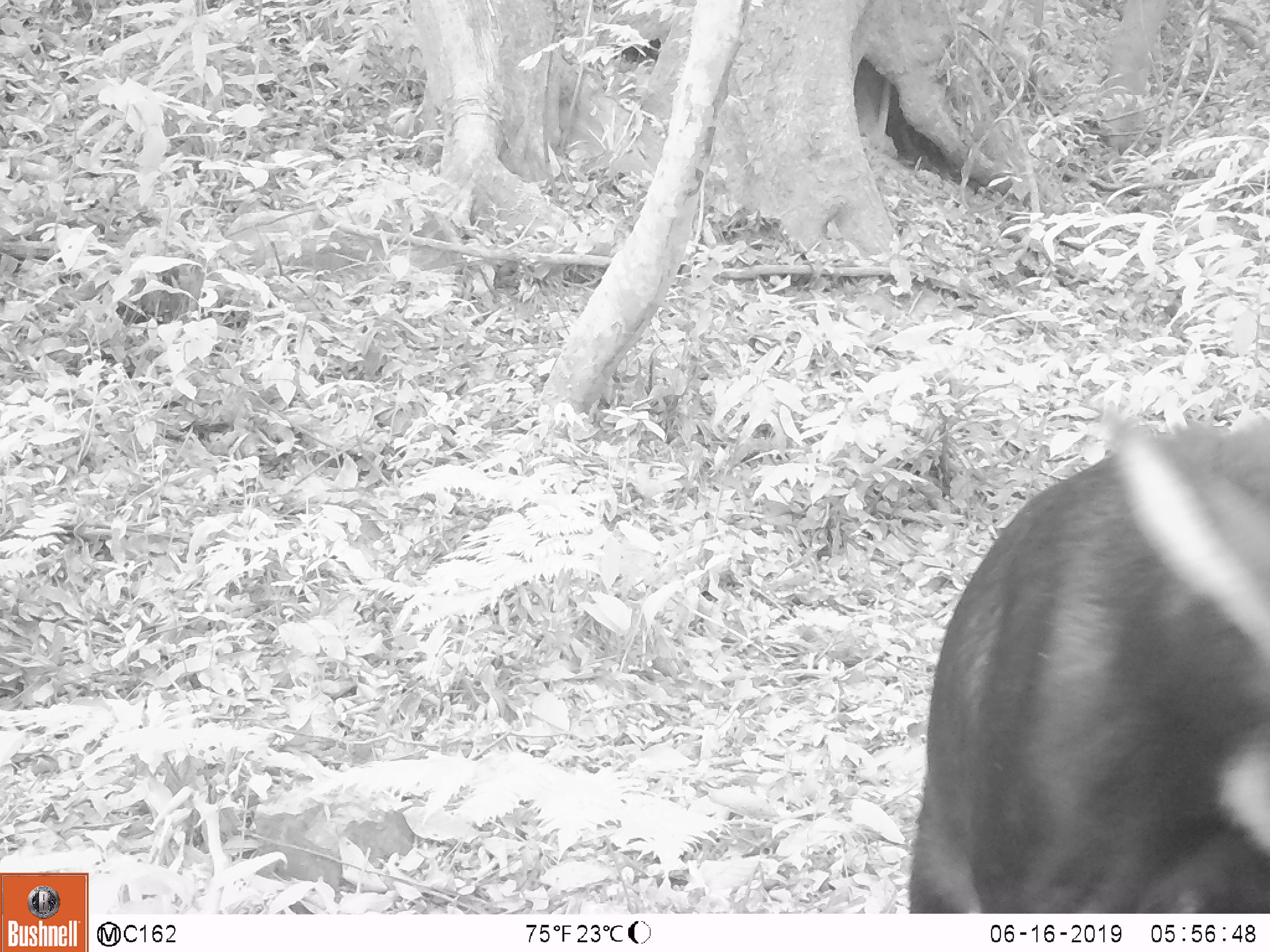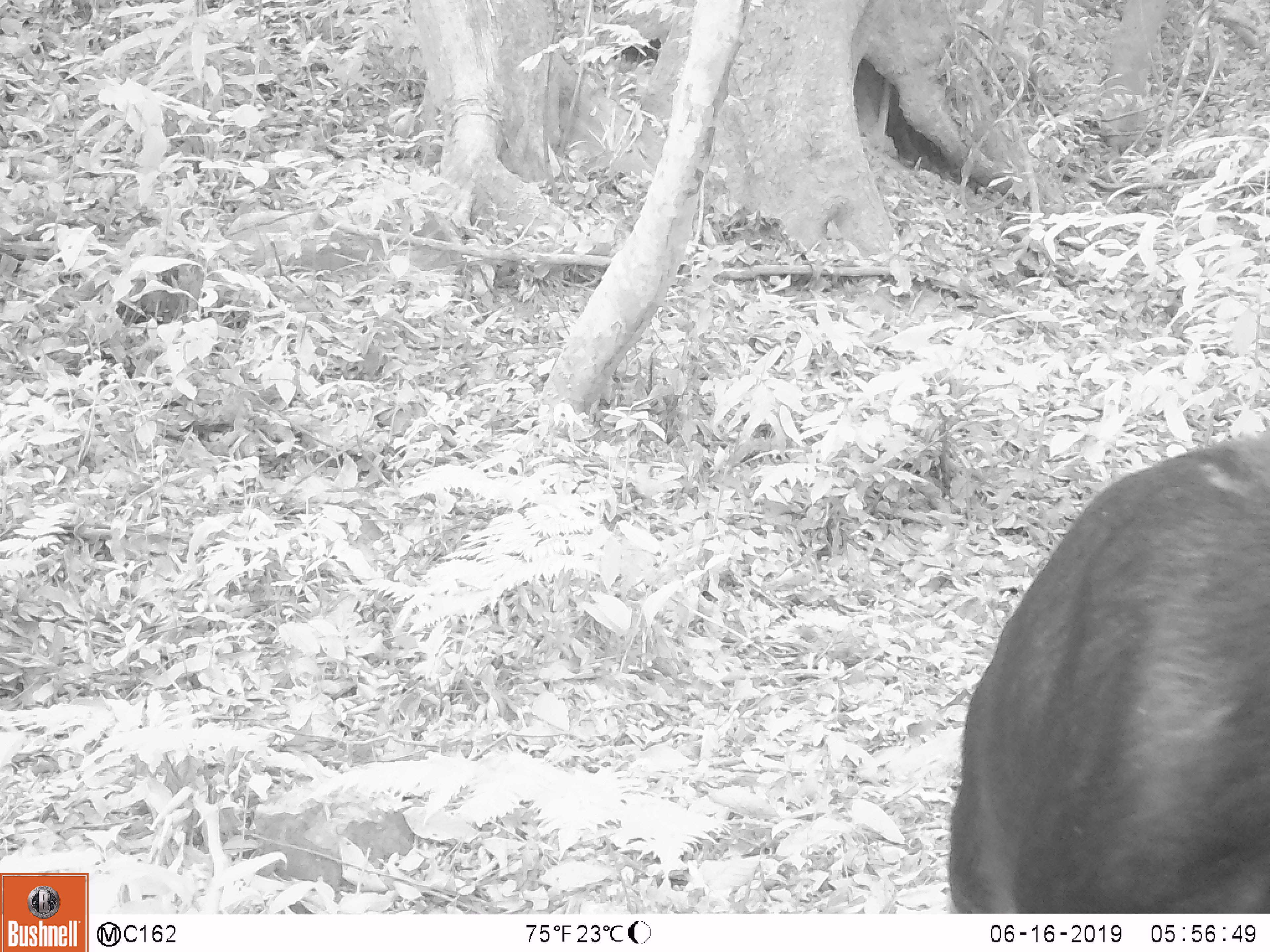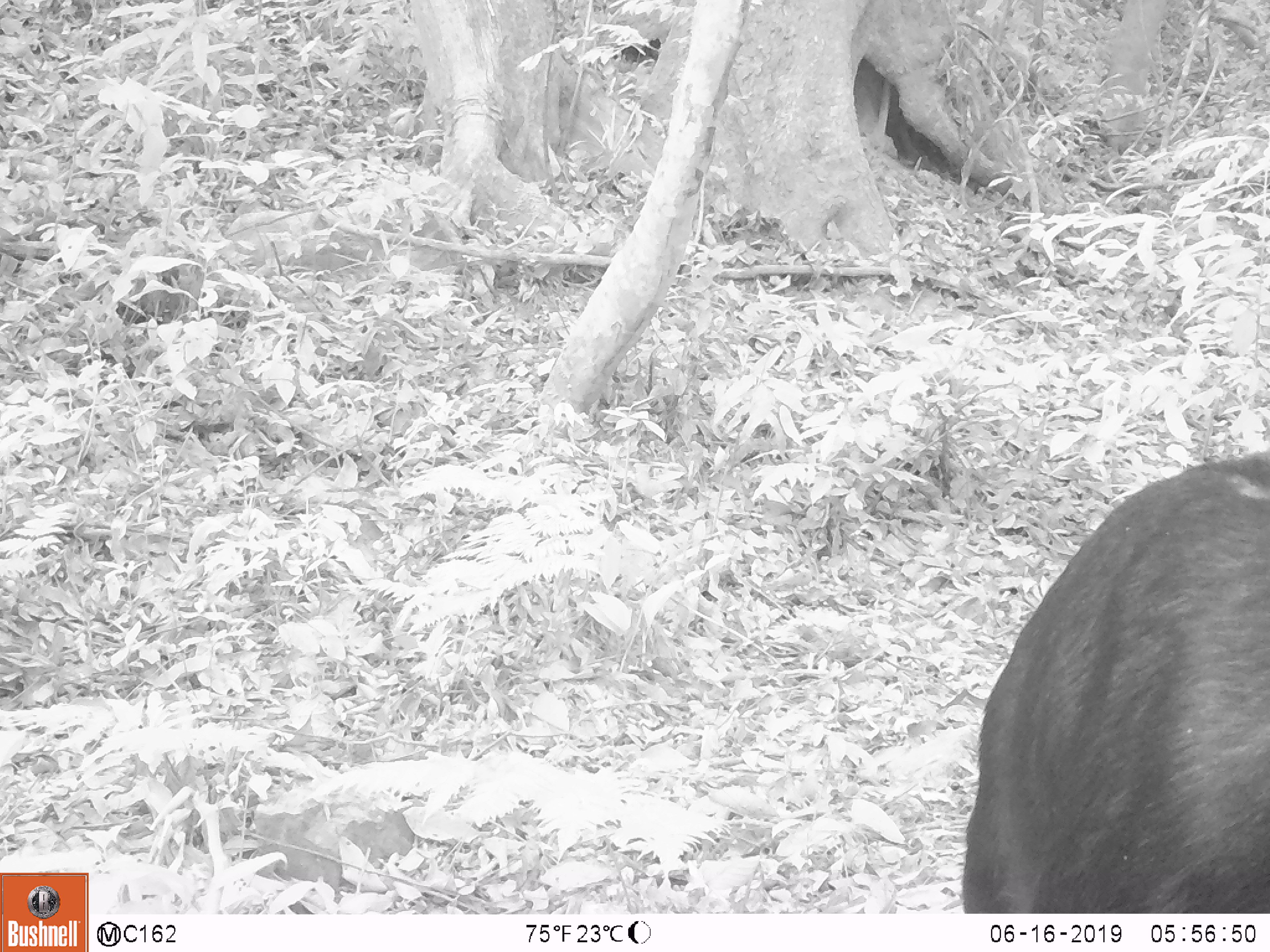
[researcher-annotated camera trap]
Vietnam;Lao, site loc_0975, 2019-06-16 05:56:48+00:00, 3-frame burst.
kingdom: Animalia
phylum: Chordata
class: Mammalia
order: Artiodactyla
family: Bovidae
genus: Capricornis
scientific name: Capricornis sumatraensis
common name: chinese serow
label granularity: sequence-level